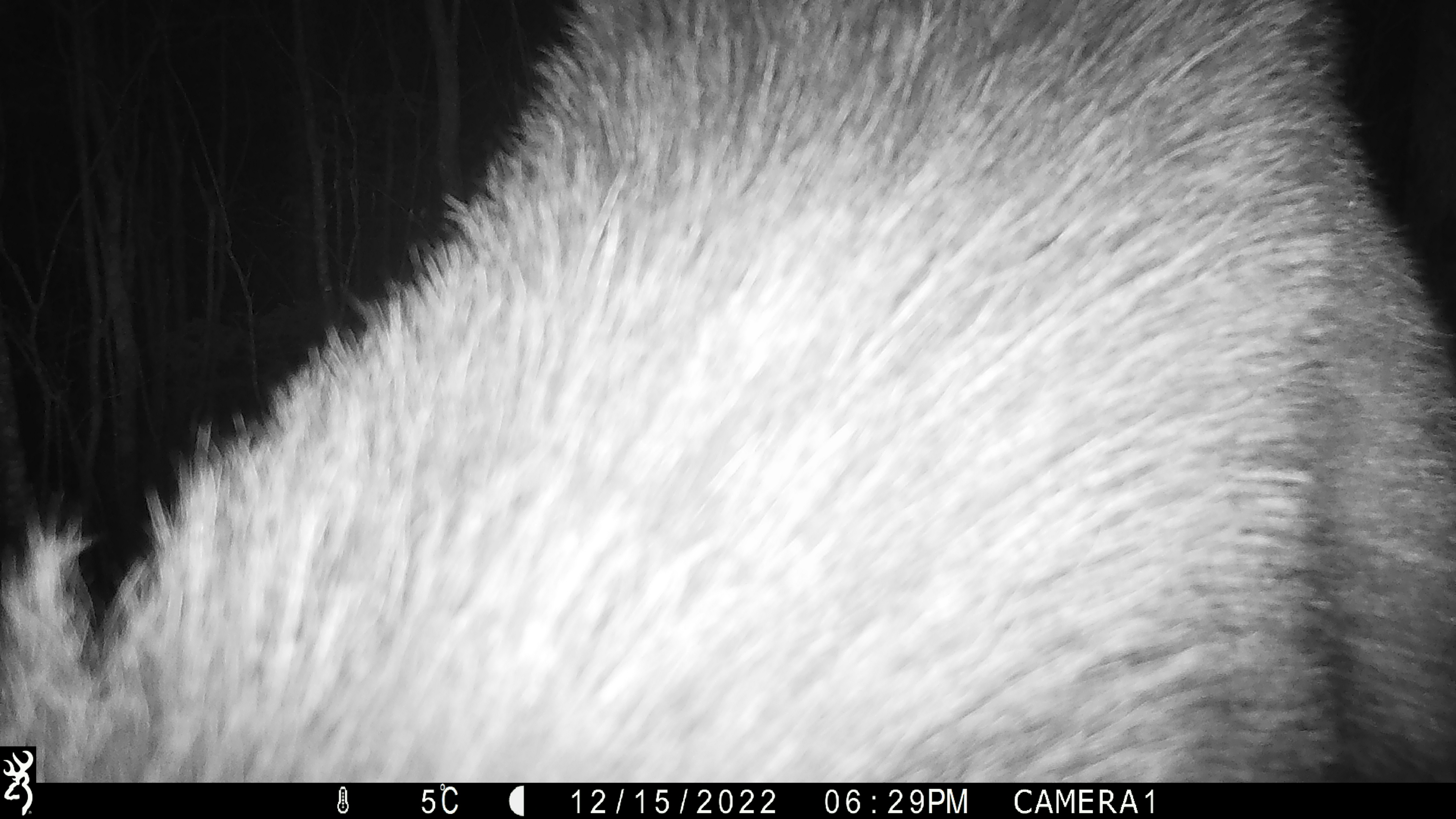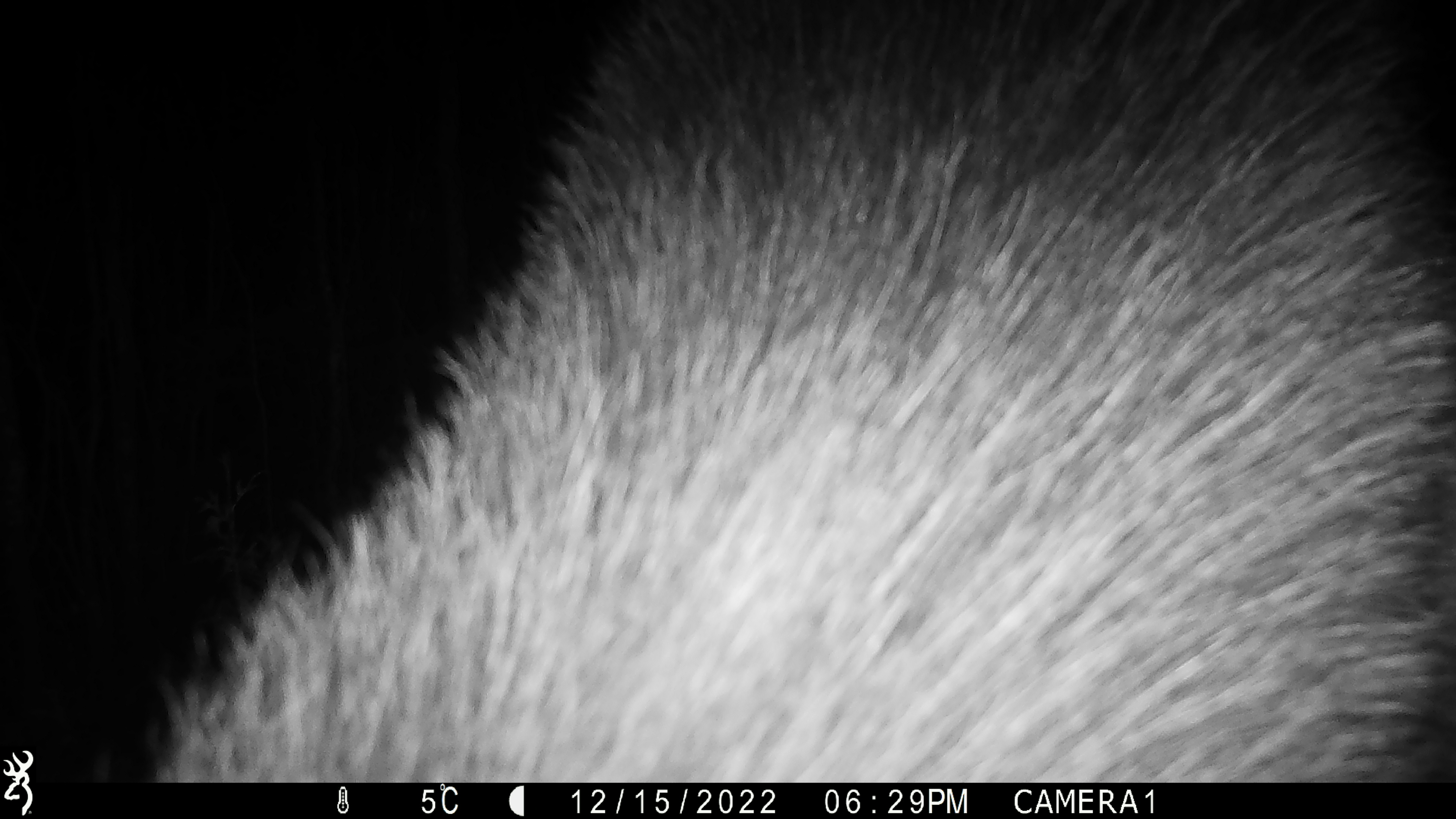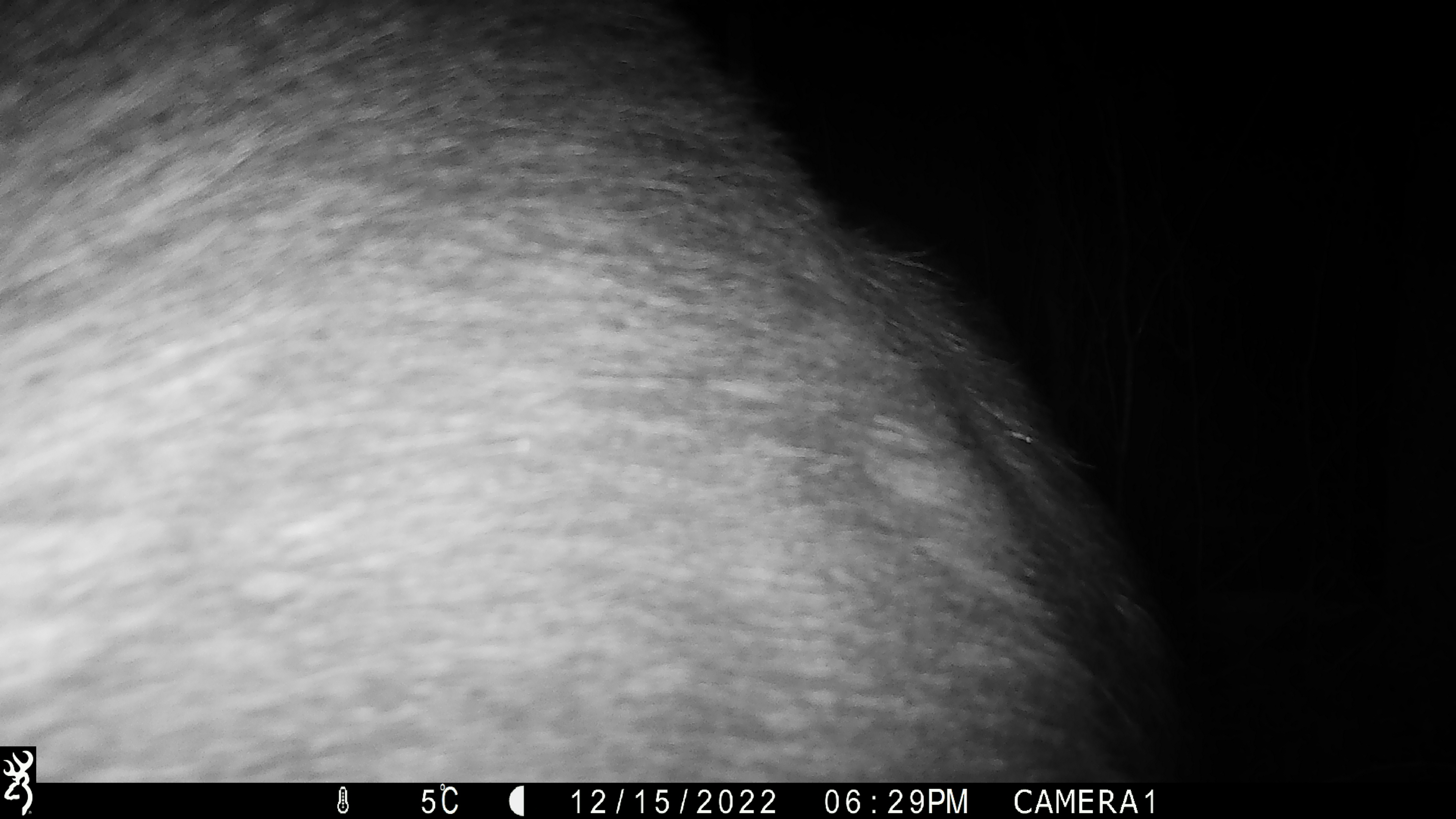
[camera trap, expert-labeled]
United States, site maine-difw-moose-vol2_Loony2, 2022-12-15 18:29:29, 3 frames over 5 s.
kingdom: Animalia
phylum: Chordata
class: Mammalia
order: Artiodactyla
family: Cervidae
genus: Alces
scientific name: Alces alces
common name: moose